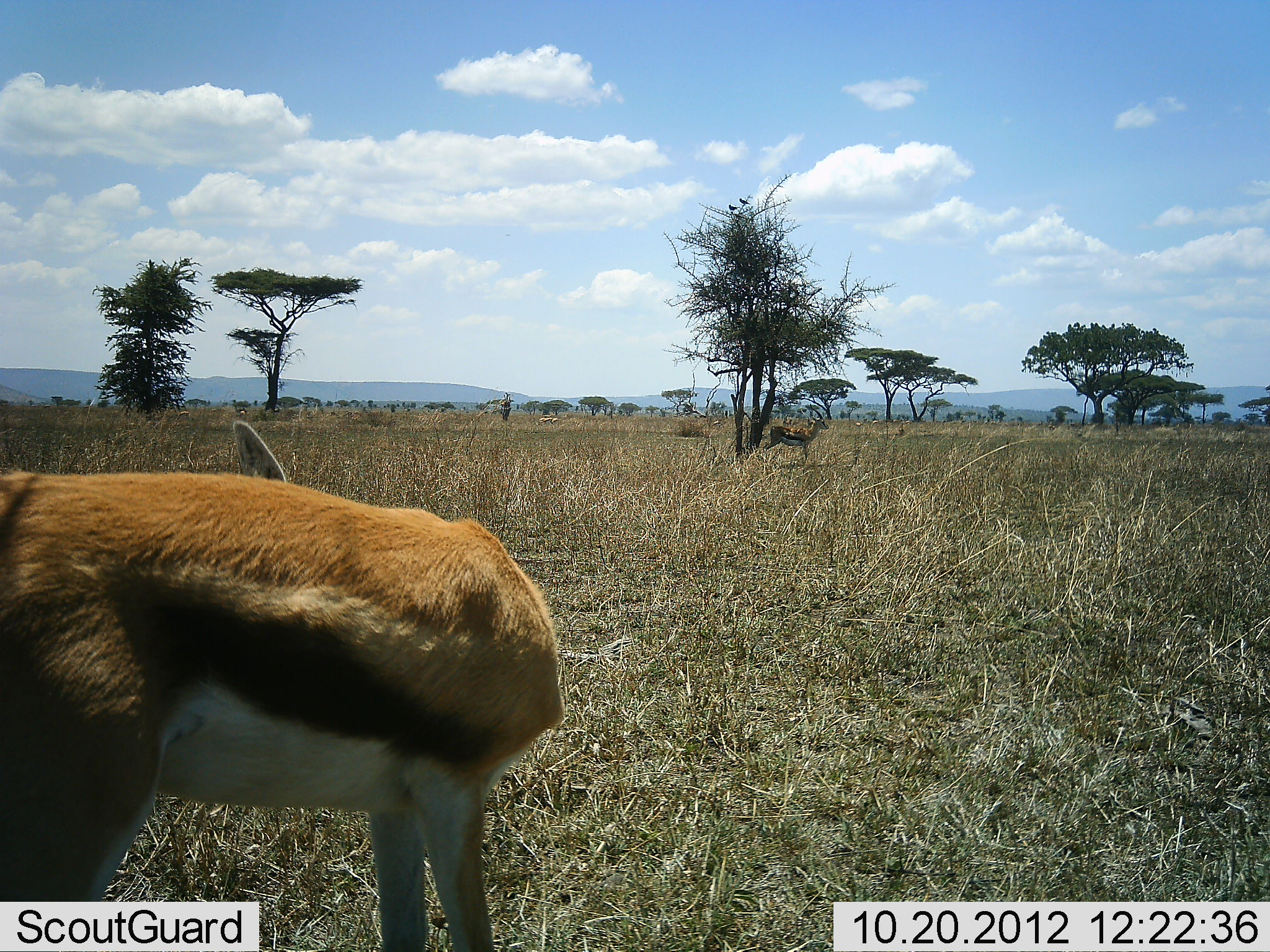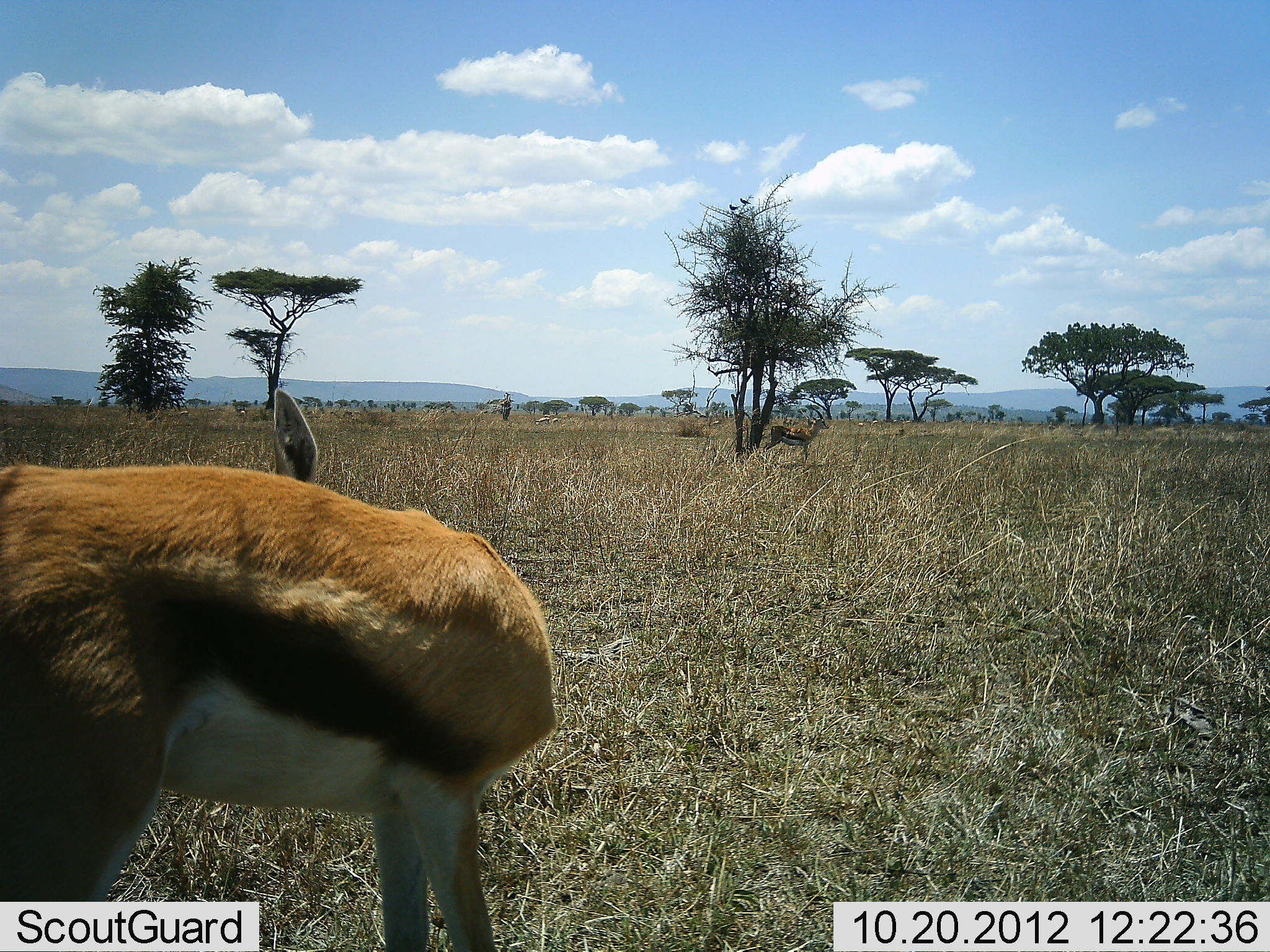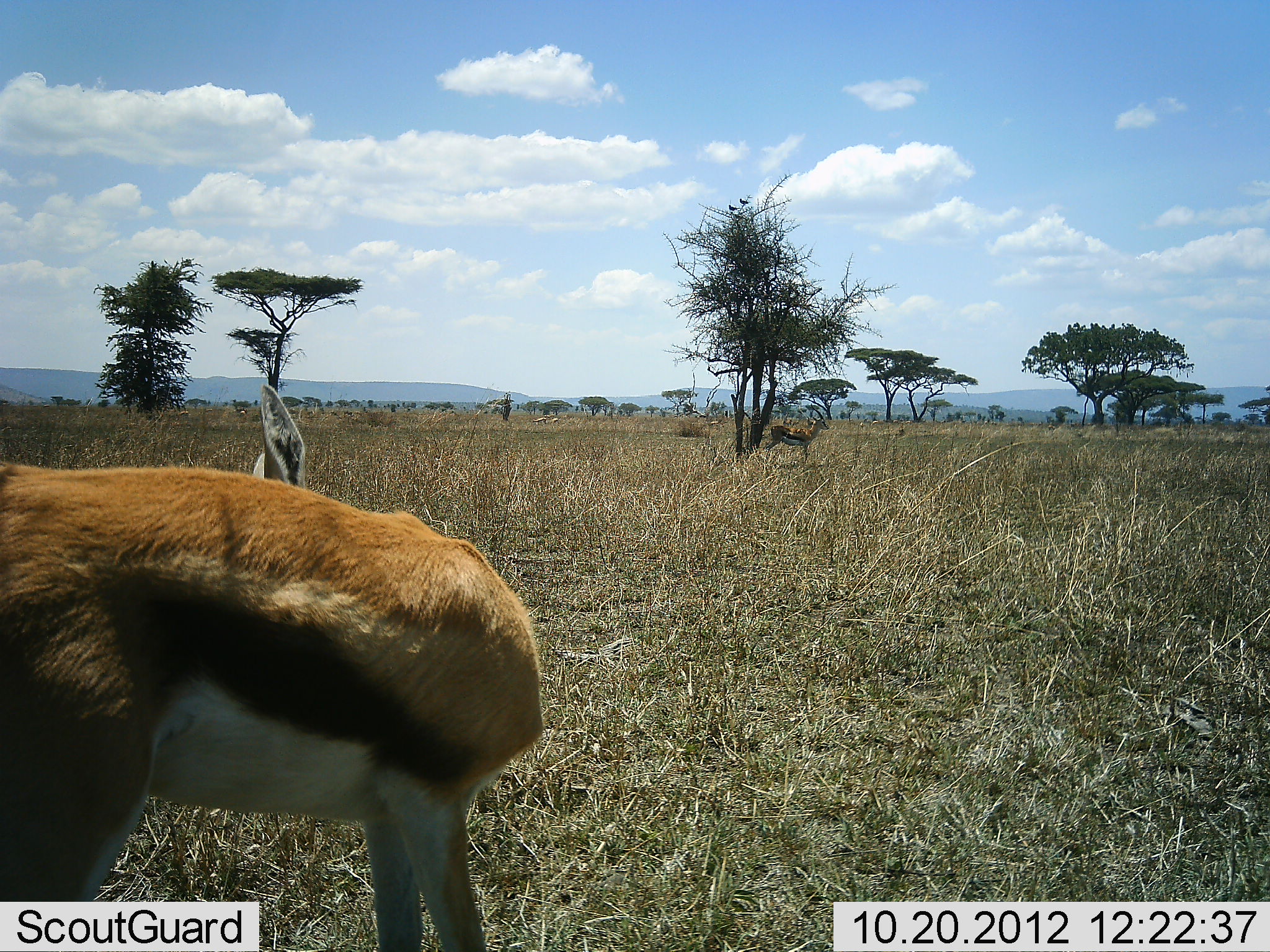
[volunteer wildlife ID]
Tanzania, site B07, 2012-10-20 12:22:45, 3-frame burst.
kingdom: Animalia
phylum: Chordata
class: Mammalia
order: Artiodactyla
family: Bovidae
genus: Eudorcas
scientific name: Eudorcas thomsonii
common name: thomson's gazelle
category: gazellethomsons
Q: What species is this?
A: Gazellethomsons (thomson's gazelle) (Eudorcas thomsonii).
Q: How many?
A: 2.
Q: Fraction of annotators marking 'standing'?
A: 100%.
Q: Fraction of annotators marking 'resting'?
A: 10%.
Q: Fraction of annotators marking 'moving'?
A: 0%.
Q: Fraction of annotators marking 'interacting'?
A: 10%.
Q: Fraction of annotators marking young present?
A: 0%.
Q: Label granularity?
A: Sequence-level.